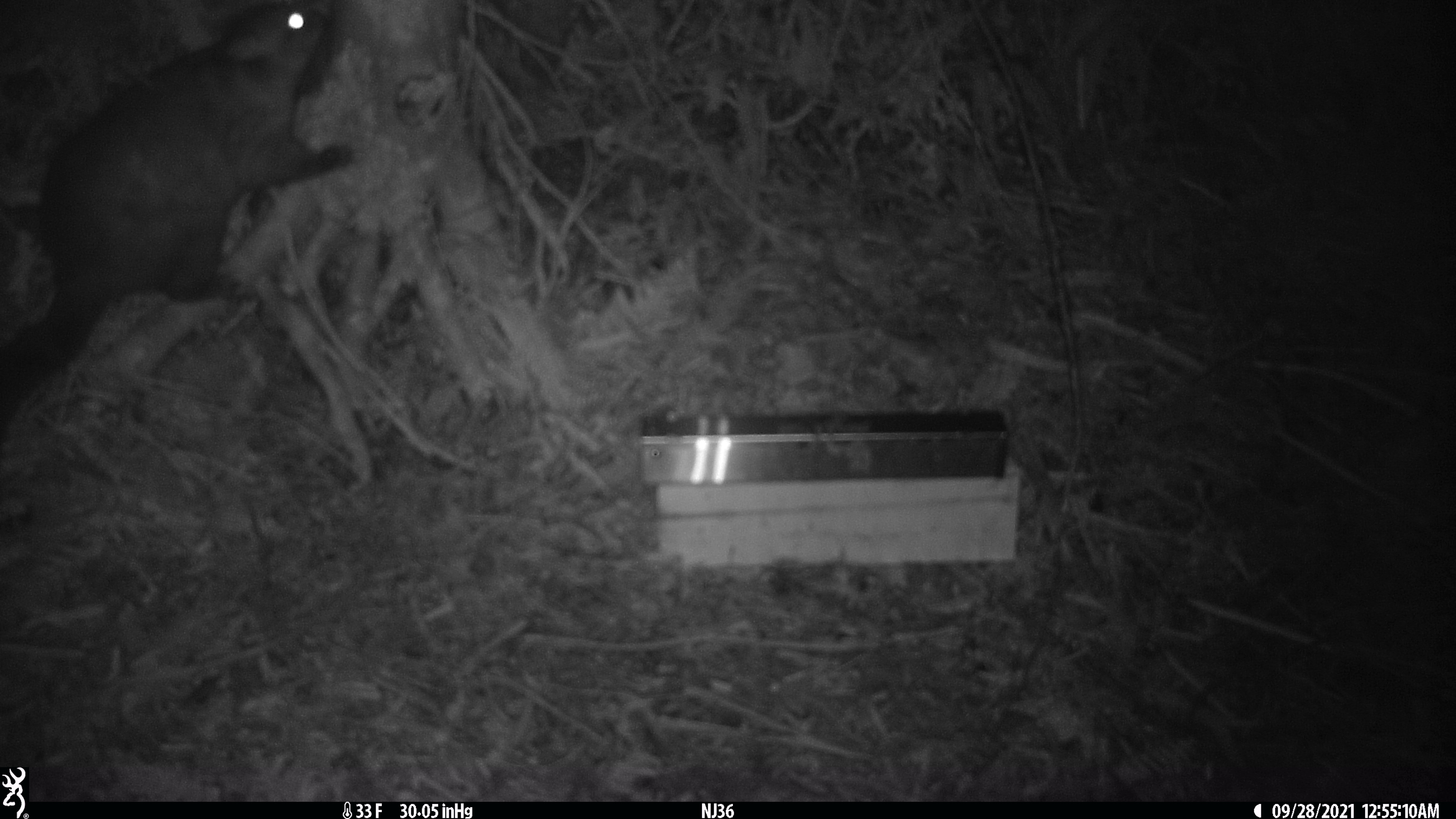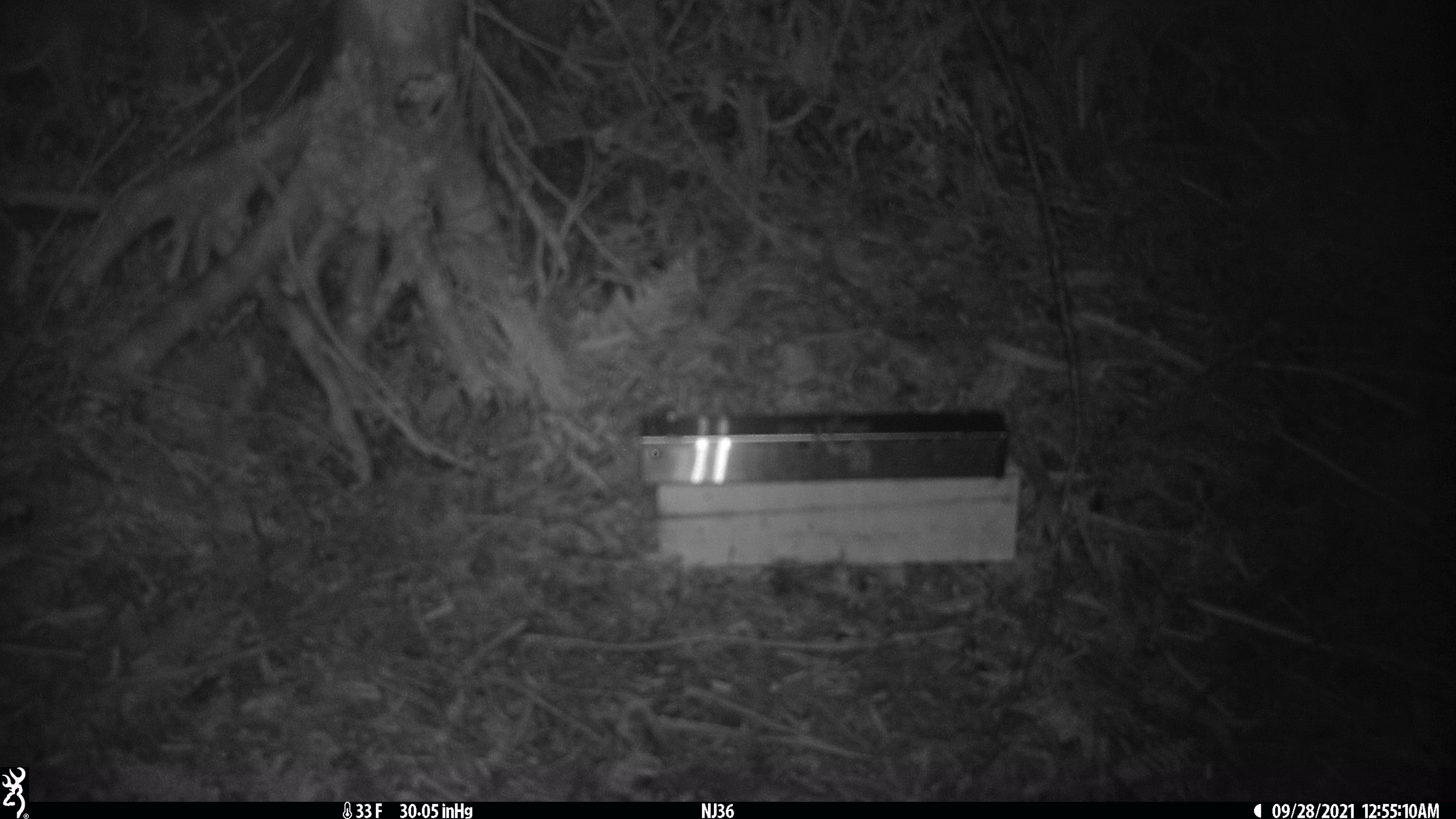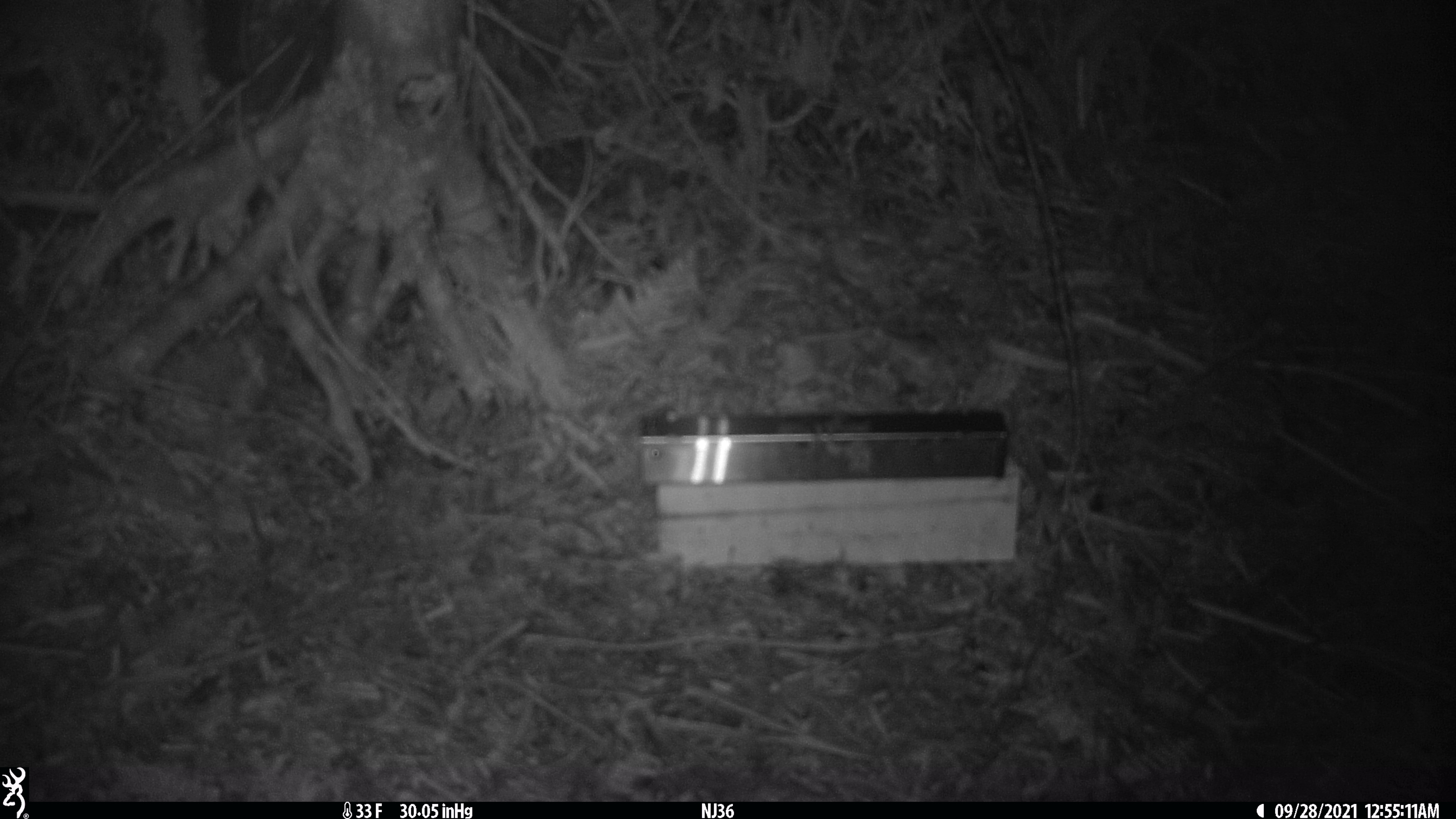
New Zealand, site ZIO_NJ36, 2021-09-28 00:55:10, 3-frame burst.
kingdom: Animalia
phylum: Chordata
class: Mammalia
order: Diprotodontia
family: Phalangeridae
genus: Trichosurus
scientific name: Trichosurus vulpecula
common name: common brushtail possum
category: possum